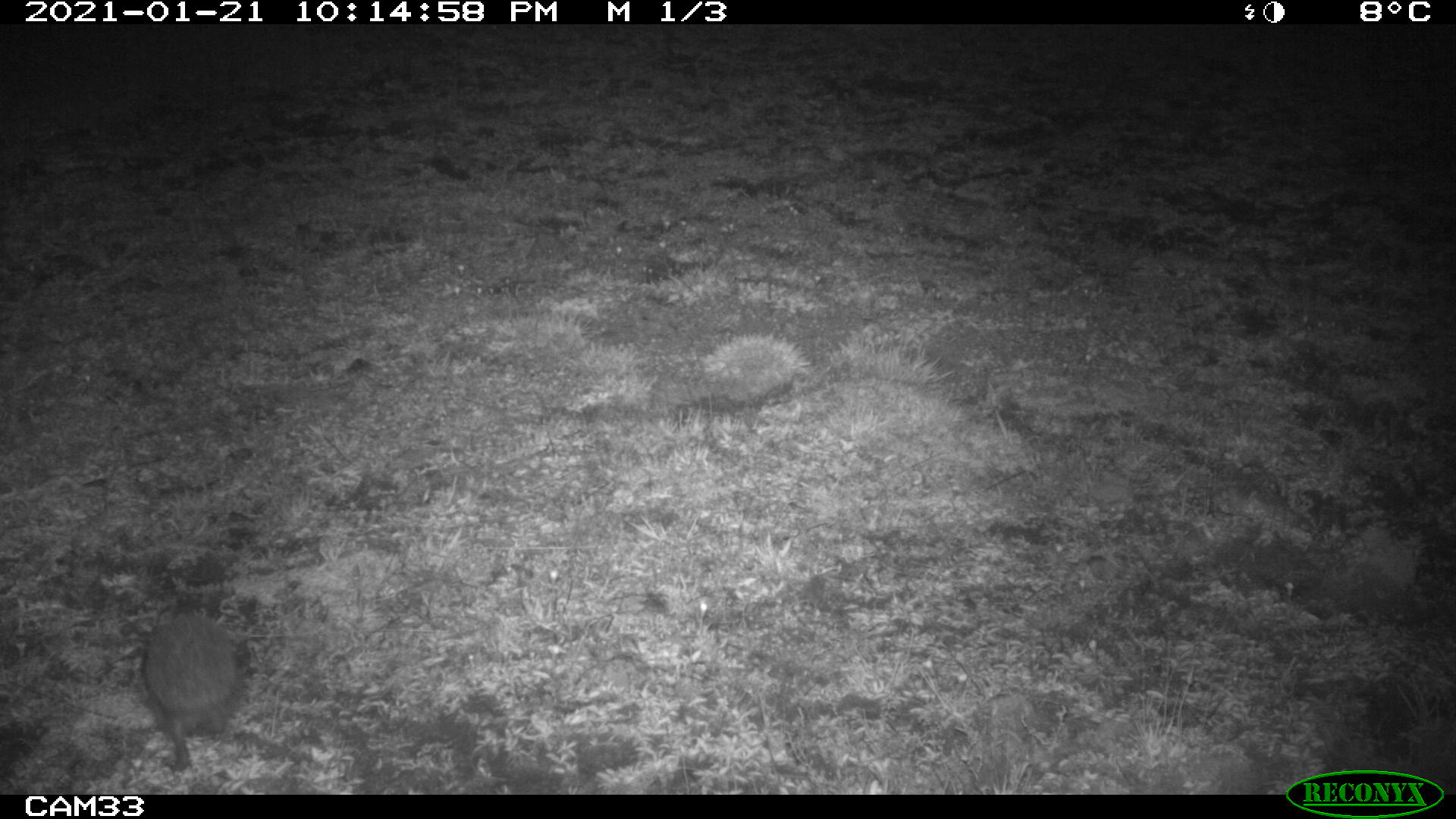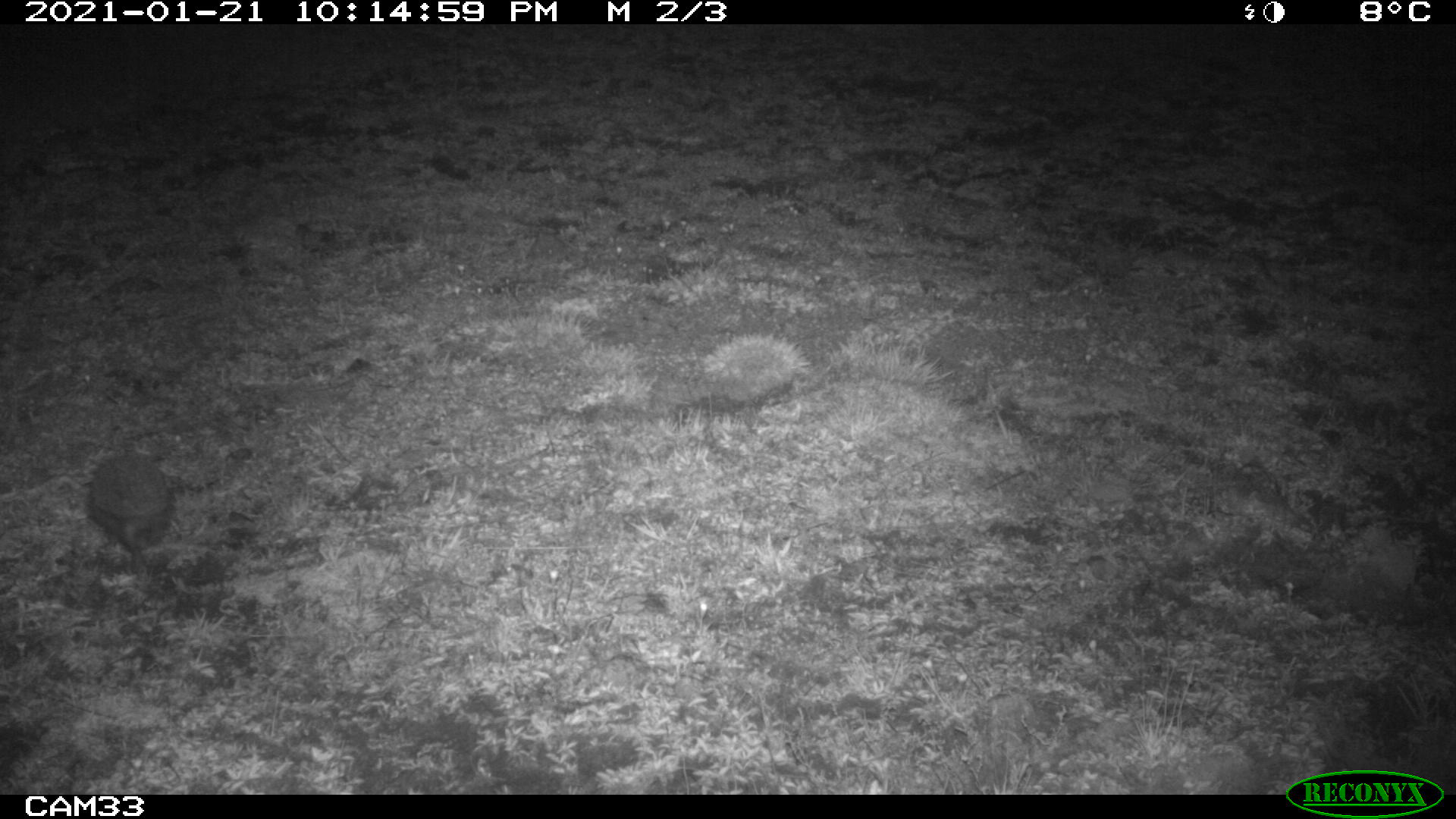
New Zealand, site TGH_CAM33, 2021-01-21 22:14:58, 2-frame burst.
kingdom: Animalia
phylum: Chordata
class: Mammalia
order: Eulipotyphla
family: Erinaceidae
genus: Erinaceus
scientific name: Erinaceus europaeus europaeus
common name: european hedgehog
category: hedgehog